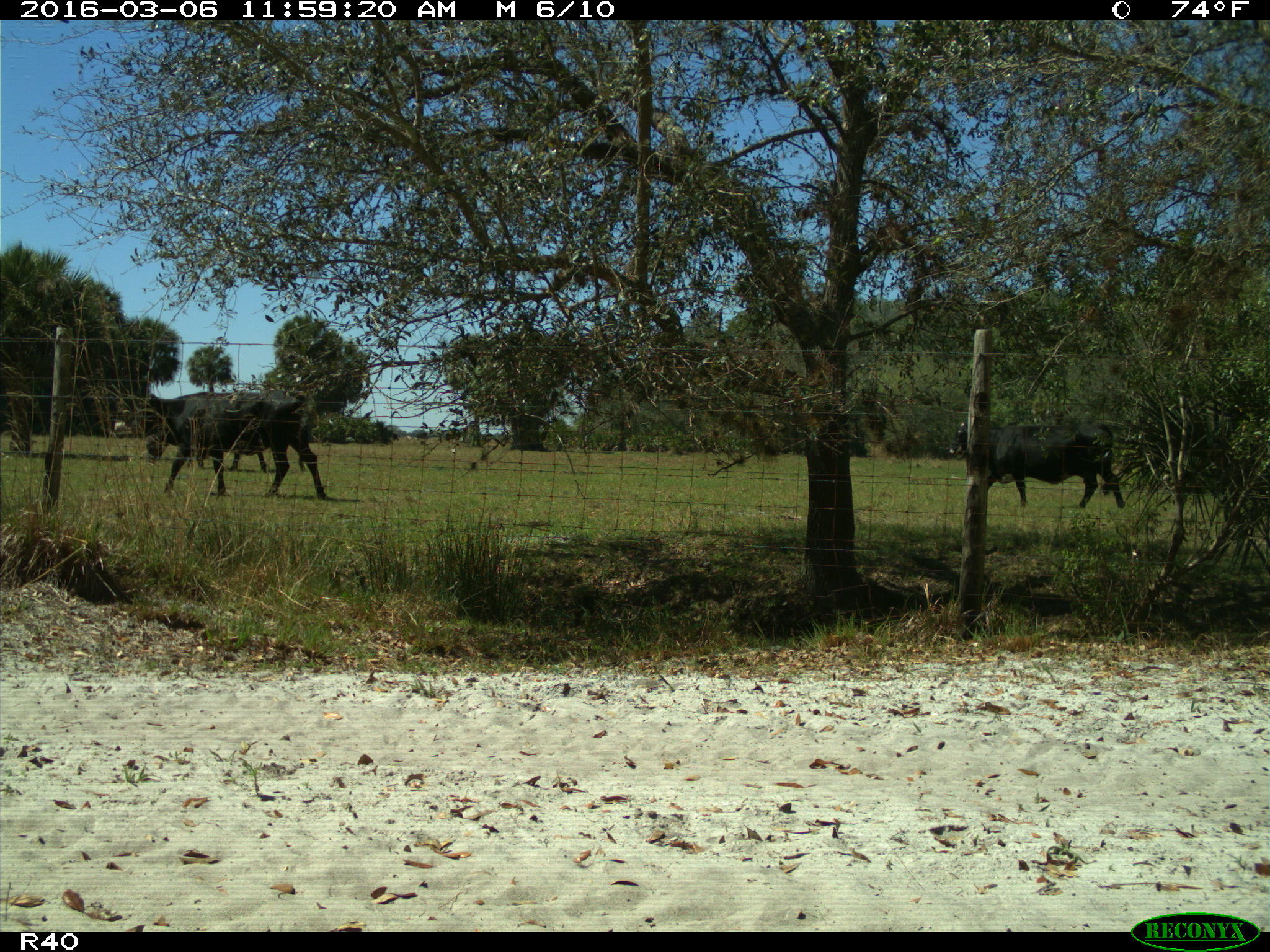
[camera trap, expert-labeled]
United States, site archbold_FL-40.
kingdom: Animalia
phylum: Chordata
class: Mammalia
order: Artiodactyla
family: Bovidae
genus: Bos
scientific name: Bos taurus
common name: domestic cow